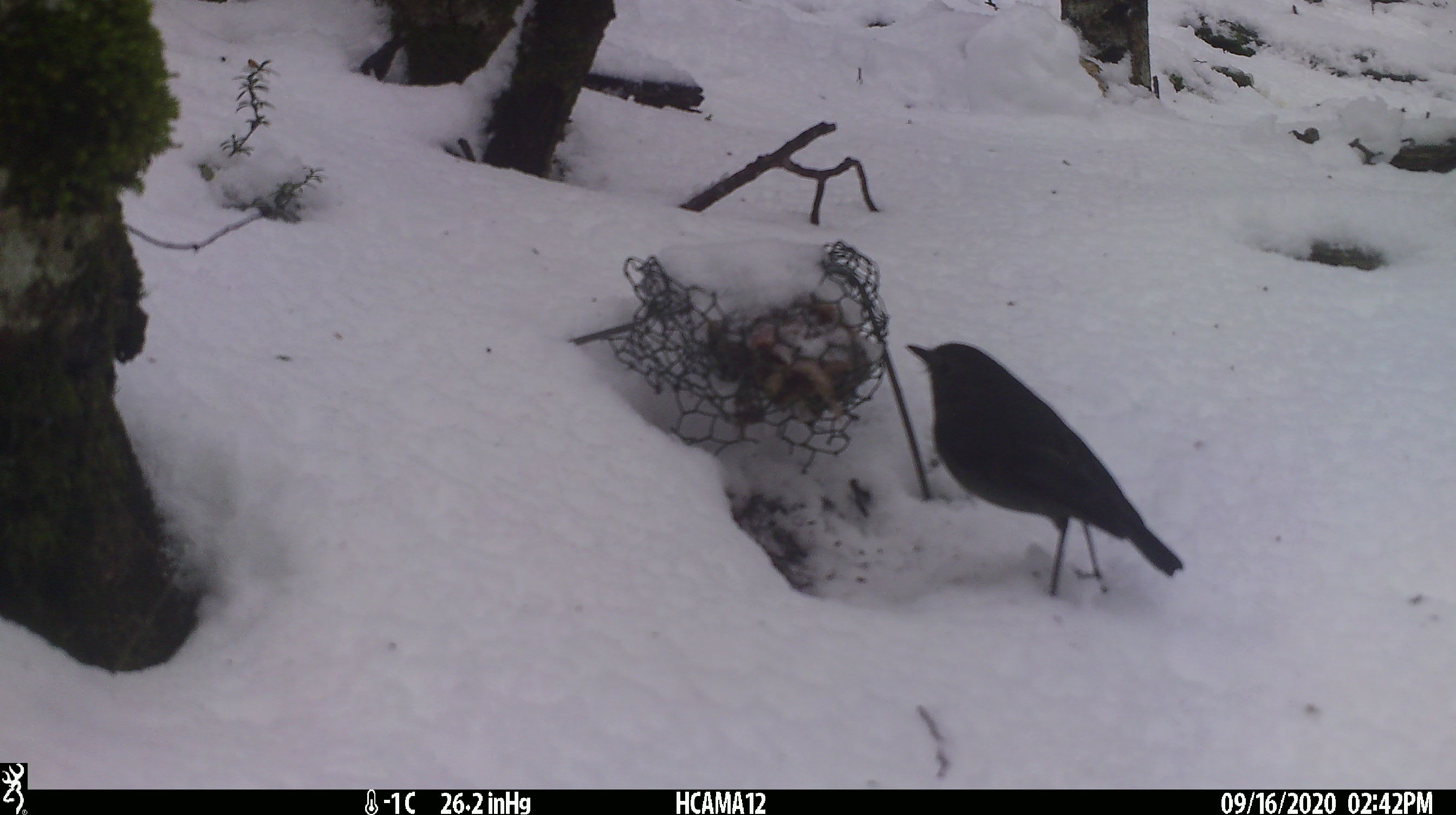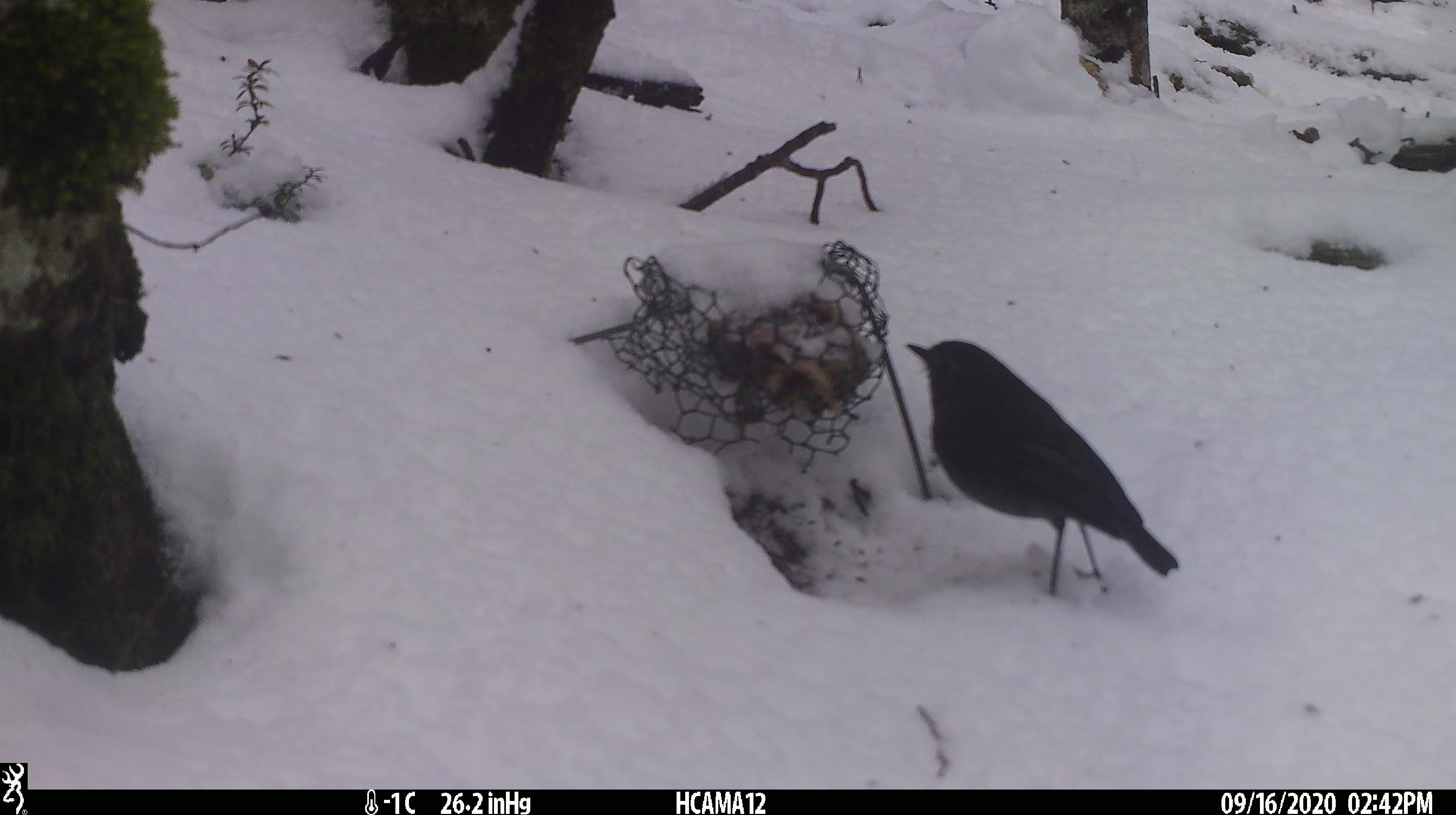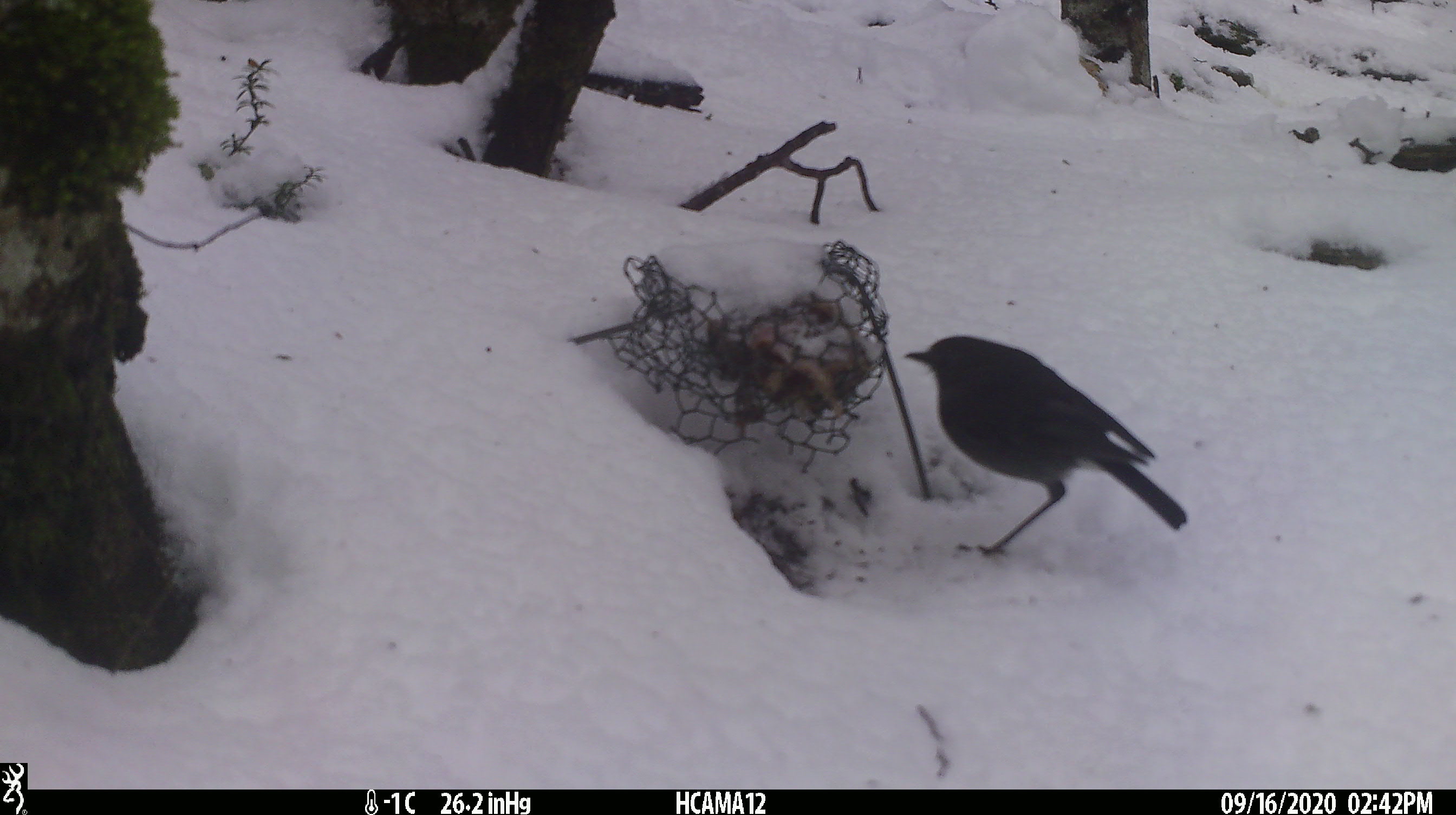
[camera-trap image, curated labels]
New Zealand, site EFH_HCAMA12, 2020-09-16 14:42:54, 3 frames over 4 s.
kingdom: Animalia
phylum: Chordata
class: Aves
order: Passeriformes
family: Petroicidae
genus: Petroica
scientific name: Petroica australis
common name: new zealand robin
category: robin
Robin (new zealand robin) (Petroica australis).